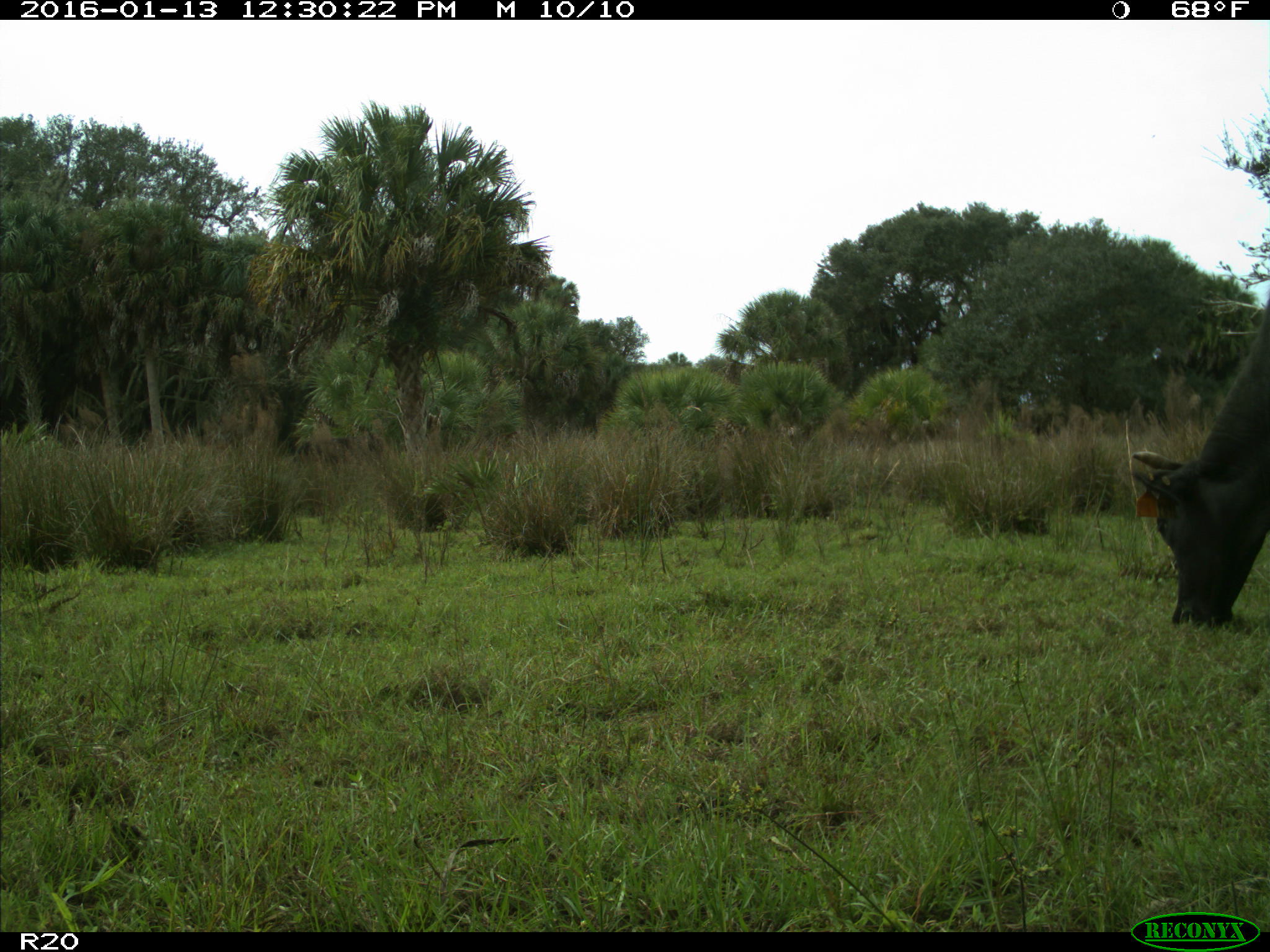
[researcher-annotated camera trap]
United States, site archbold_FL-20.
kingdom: Animalia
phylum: Chordata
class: Mammalia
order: Artiodactyla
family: Bovidae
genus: Bos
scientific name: Bos taurus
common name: domestic cow